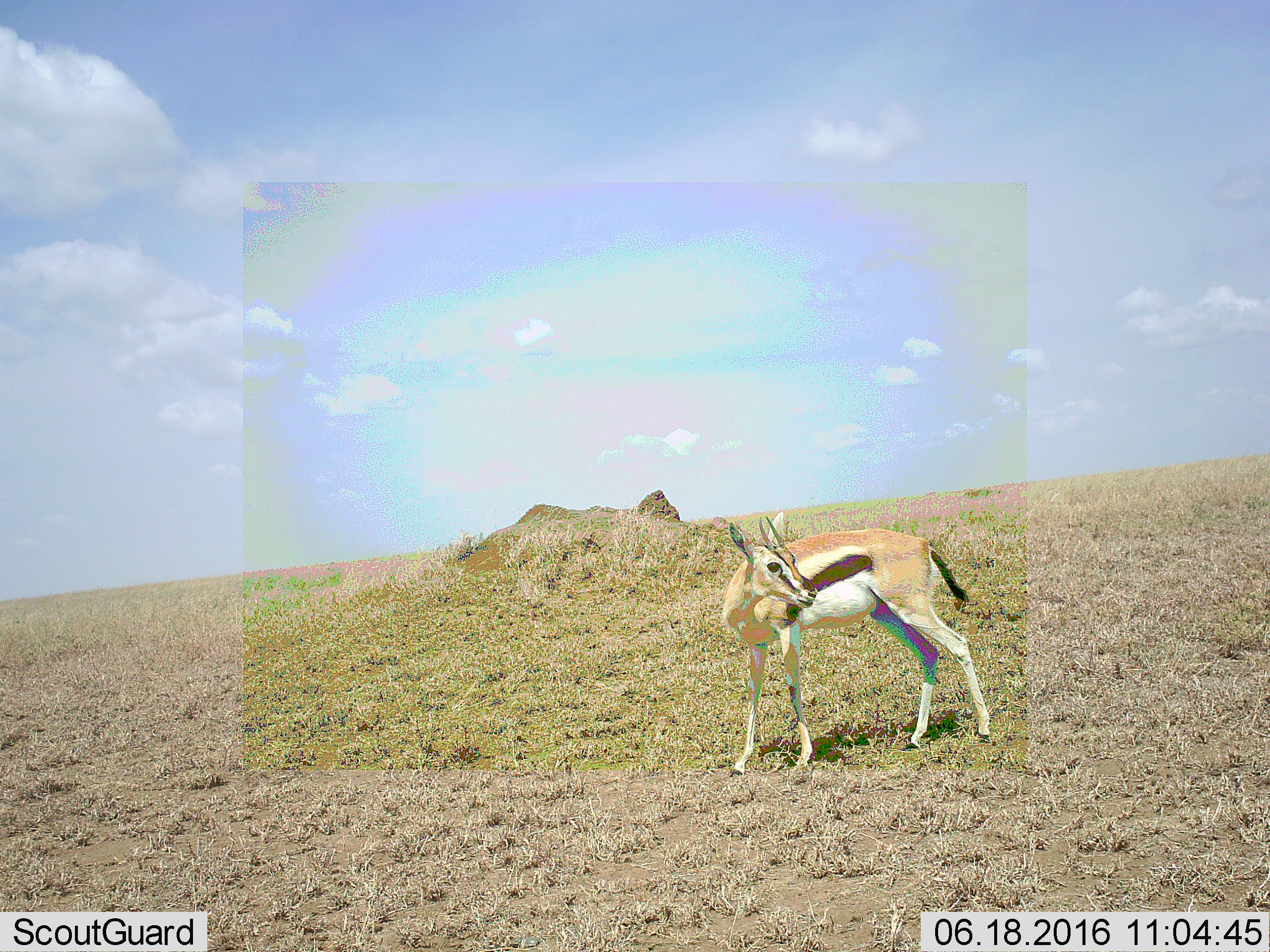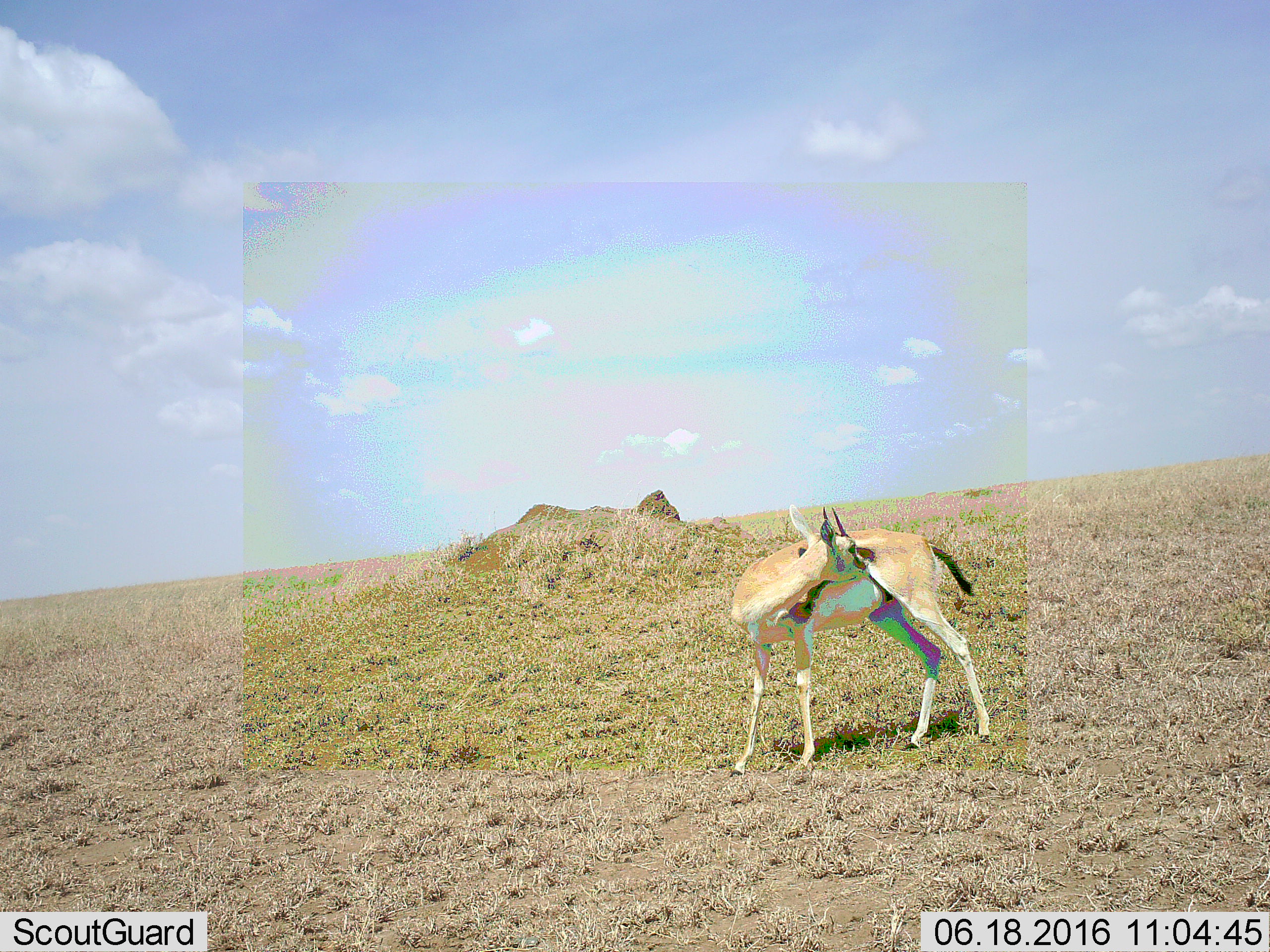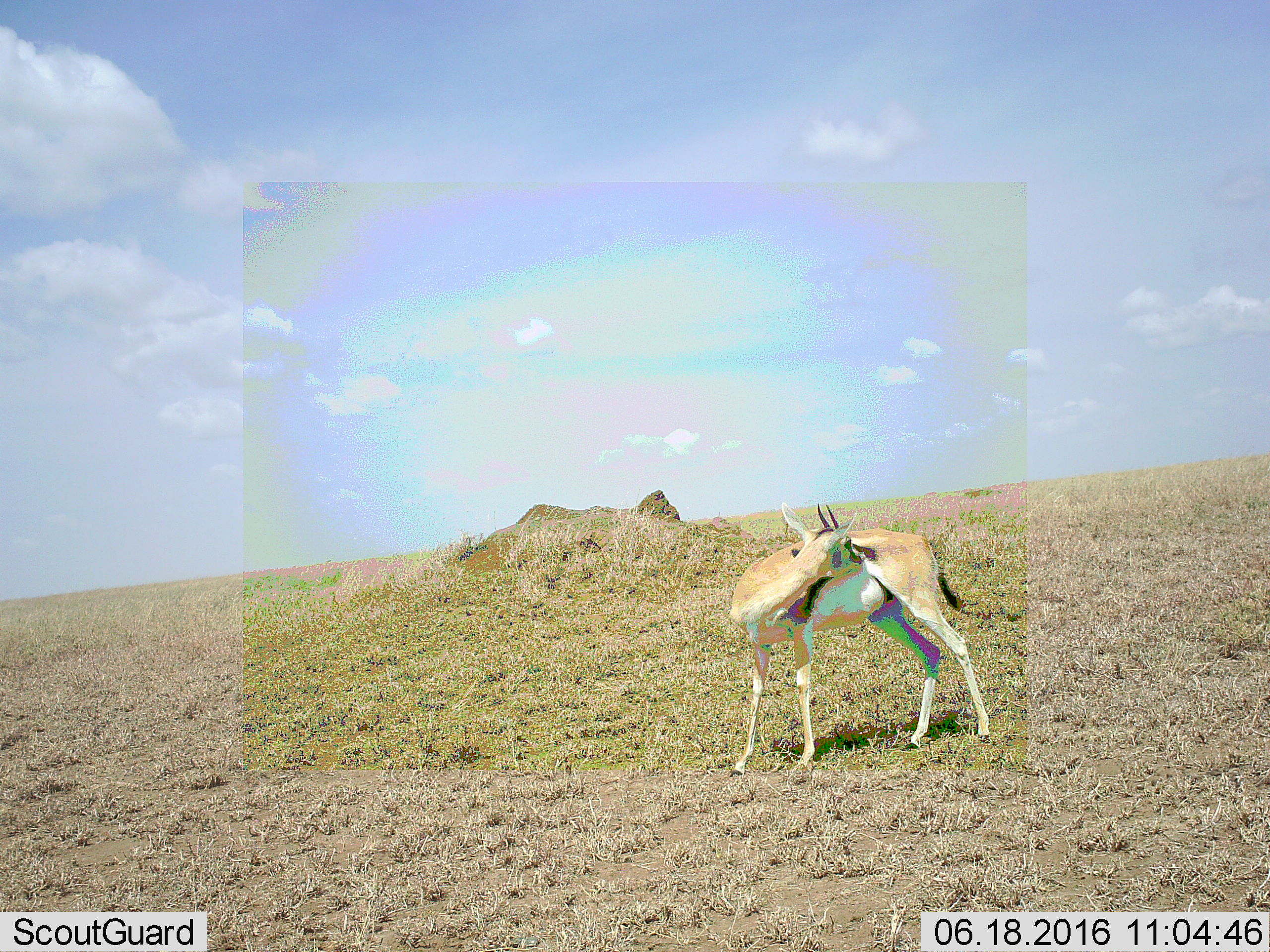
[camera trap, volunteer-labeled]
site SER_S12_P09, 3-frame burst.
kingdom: Animalia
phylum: Chordata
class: Mammalia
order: Artiodactyla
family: Bovidae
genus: Eudorcas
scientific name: Eudorcas thomsonii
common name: thomson's gazelle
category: gazellethomsons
Gazellethomsons (thomson's gazelle) (Eudorcas thomsonii), count 1. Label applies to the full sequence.